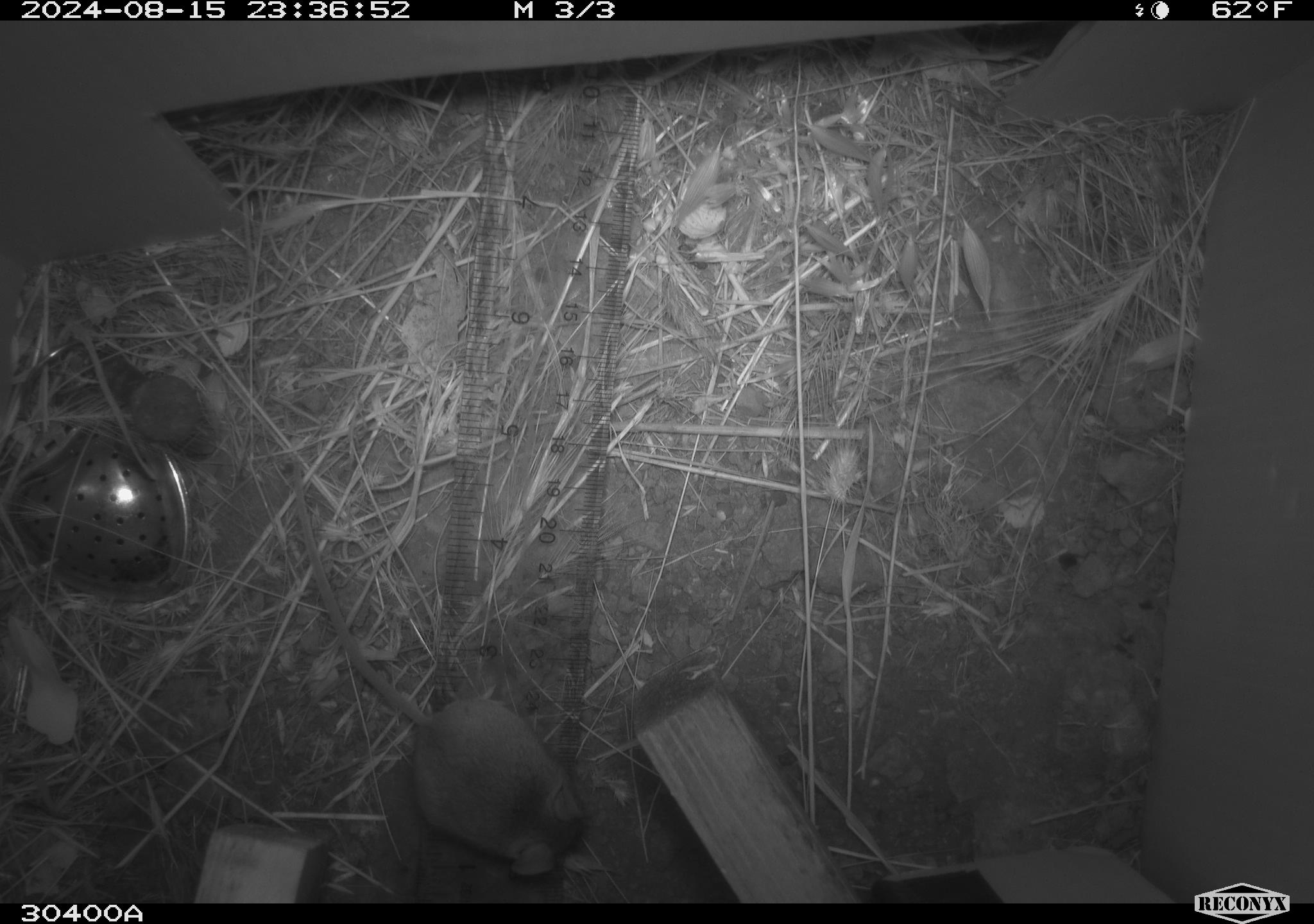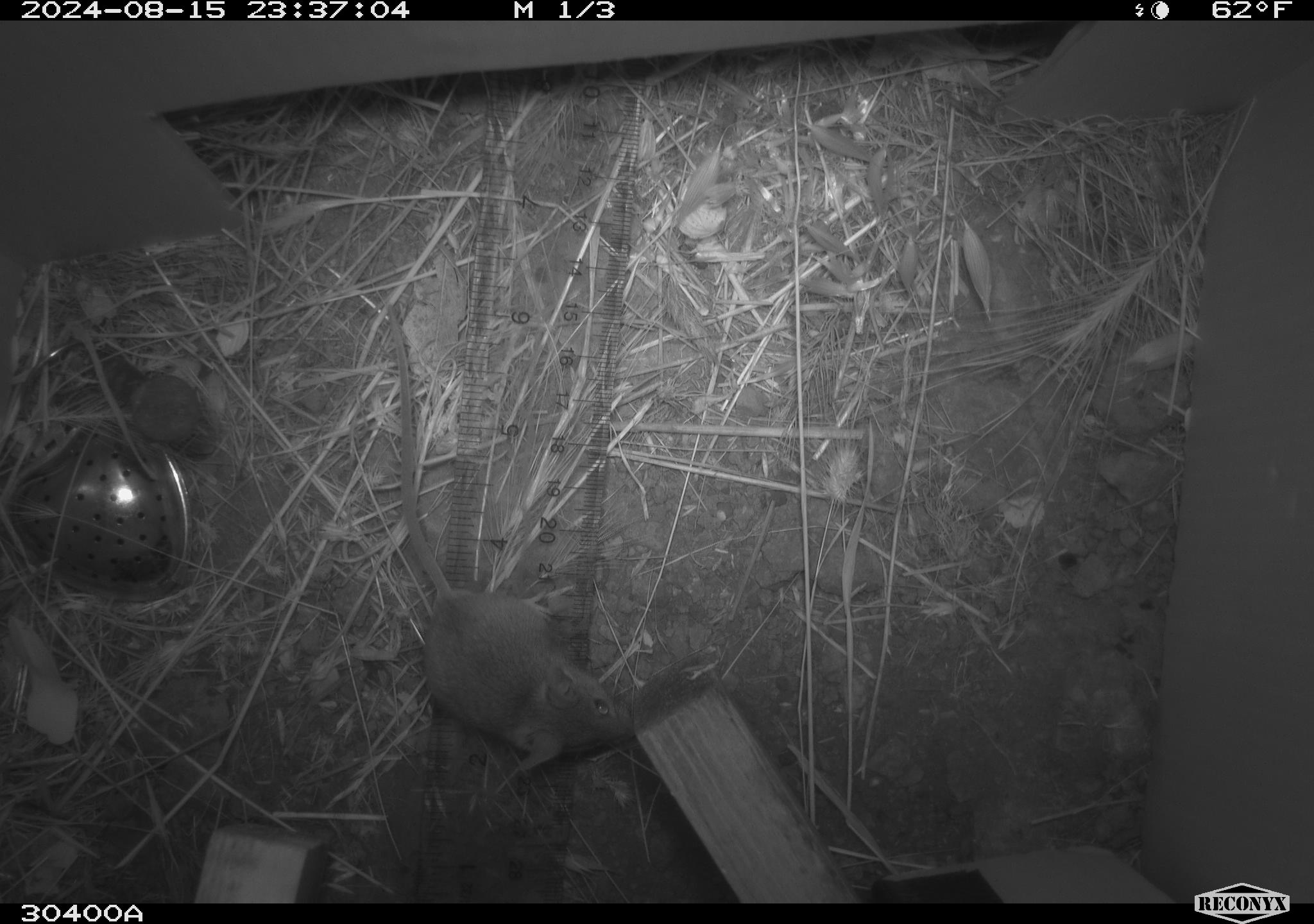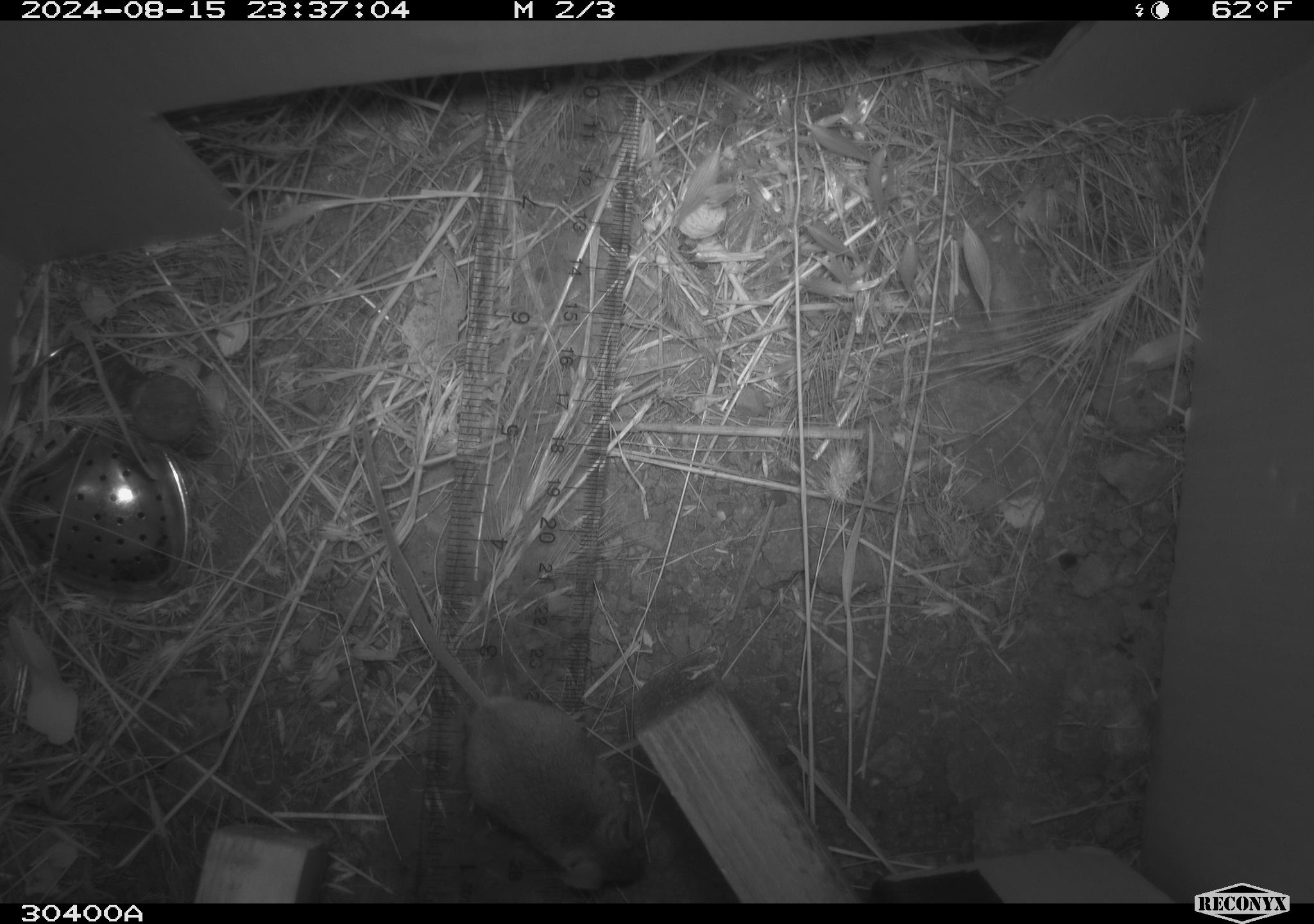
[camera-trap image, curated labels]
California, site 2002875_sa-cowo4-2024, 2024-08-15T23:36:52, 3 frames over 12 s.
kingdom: Animalia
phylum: Chordata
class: Mammalia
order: Rodentia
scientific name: Rodentia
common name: mouse species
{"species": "mouse species (Rodentia)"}